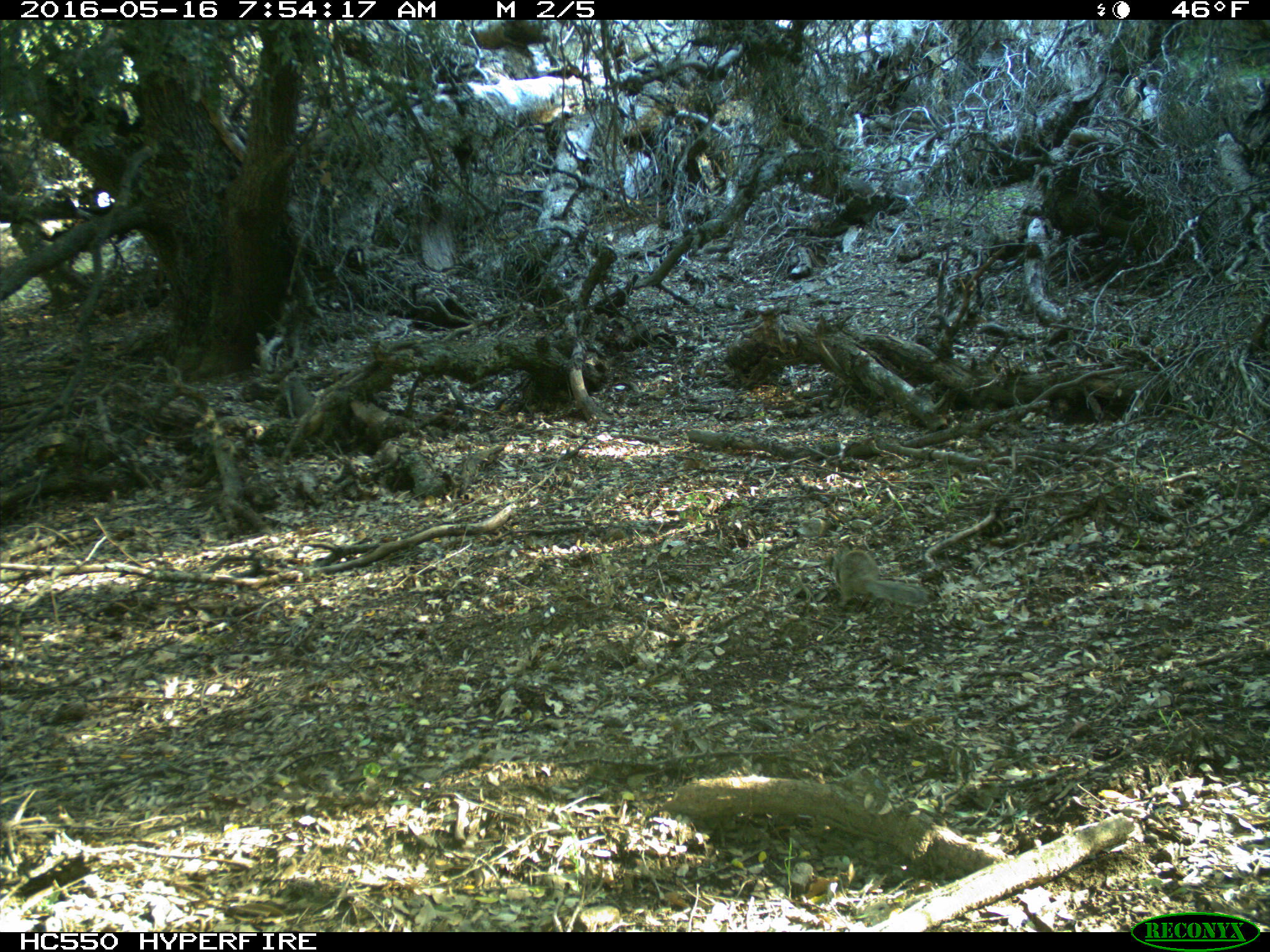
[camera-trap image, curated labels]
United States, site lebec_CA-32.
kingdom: Animalia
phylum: Chordata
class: Mammalia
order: Rodentia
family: Sciuridae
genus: Otospermophilus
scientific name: Otospermophilus beecheyi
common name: california ground squirrel